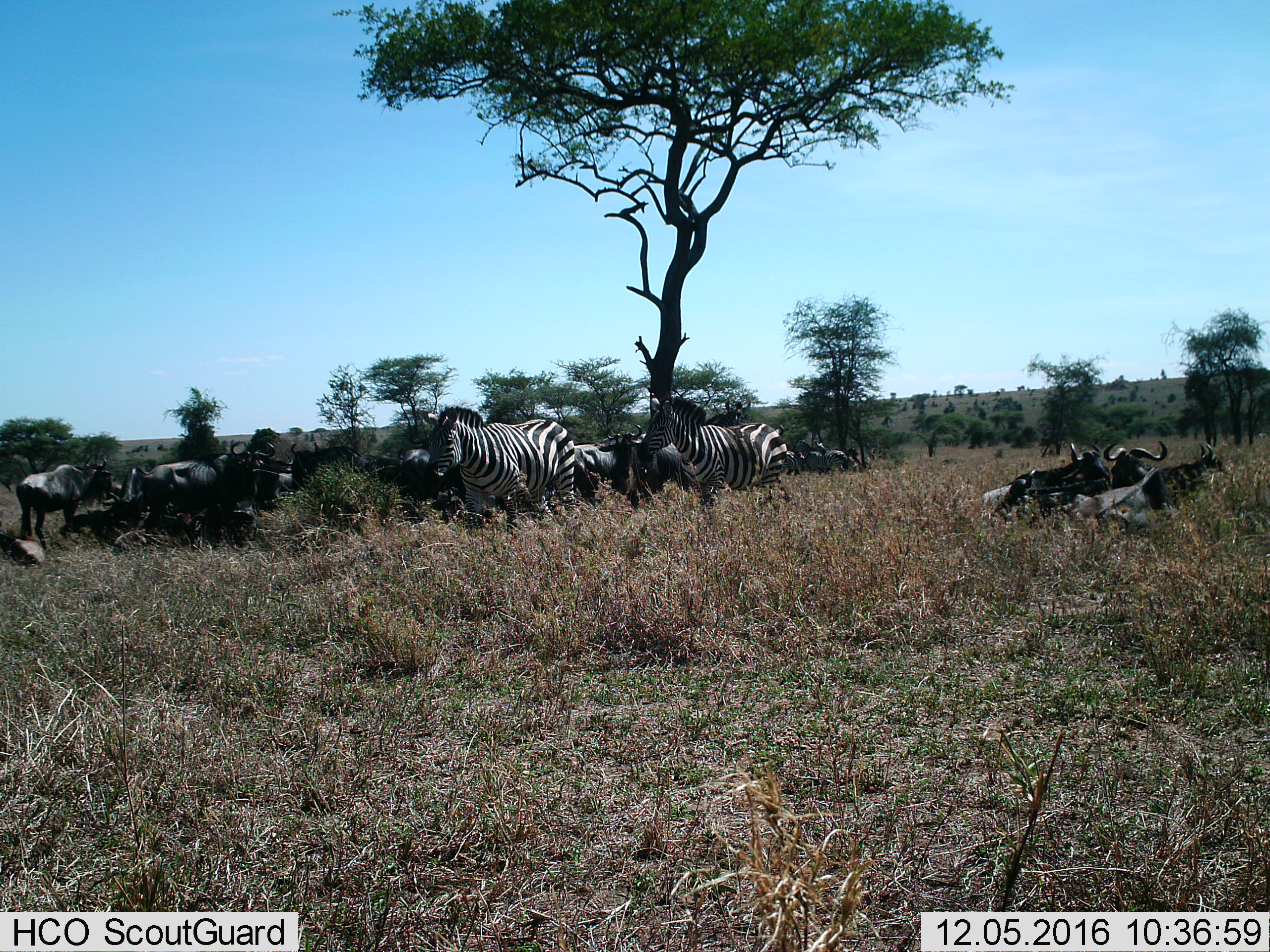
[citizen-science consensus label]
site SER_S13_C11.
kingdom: Animalia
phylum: Chordata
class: Mammalia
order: Artiodactyla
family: Bovidae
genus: Connochaetes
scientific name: Connochaetes taurinus taurinus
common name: blue wildebeest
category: wildebeestblue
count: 11-50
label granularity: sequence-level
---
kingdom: Animalia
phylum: Chordata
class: Mammalia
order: Perissodactyla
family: Equidae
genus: Equus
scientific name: Equus quagga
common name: plains zebra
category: zebraplains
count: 4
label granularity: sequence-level